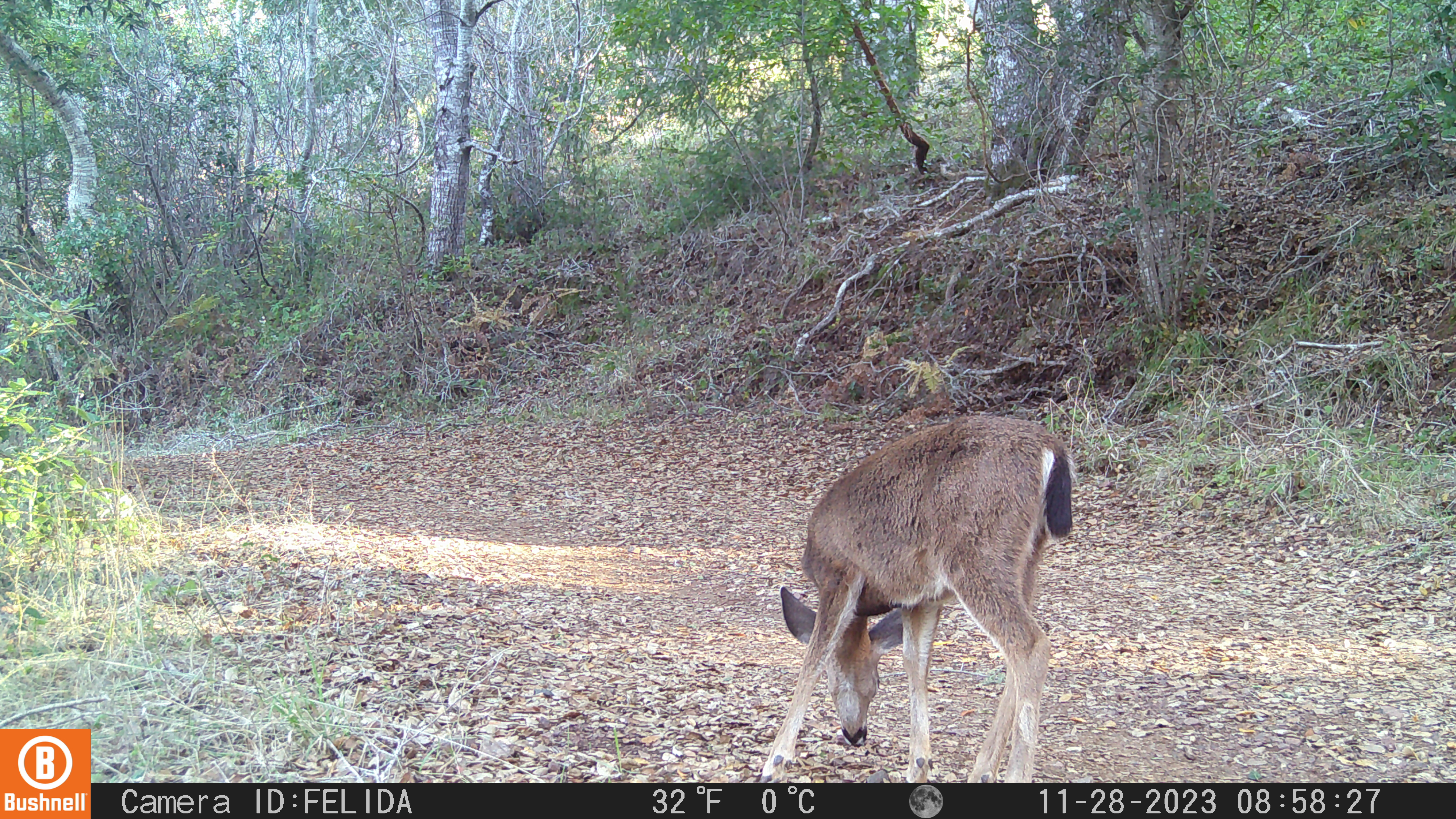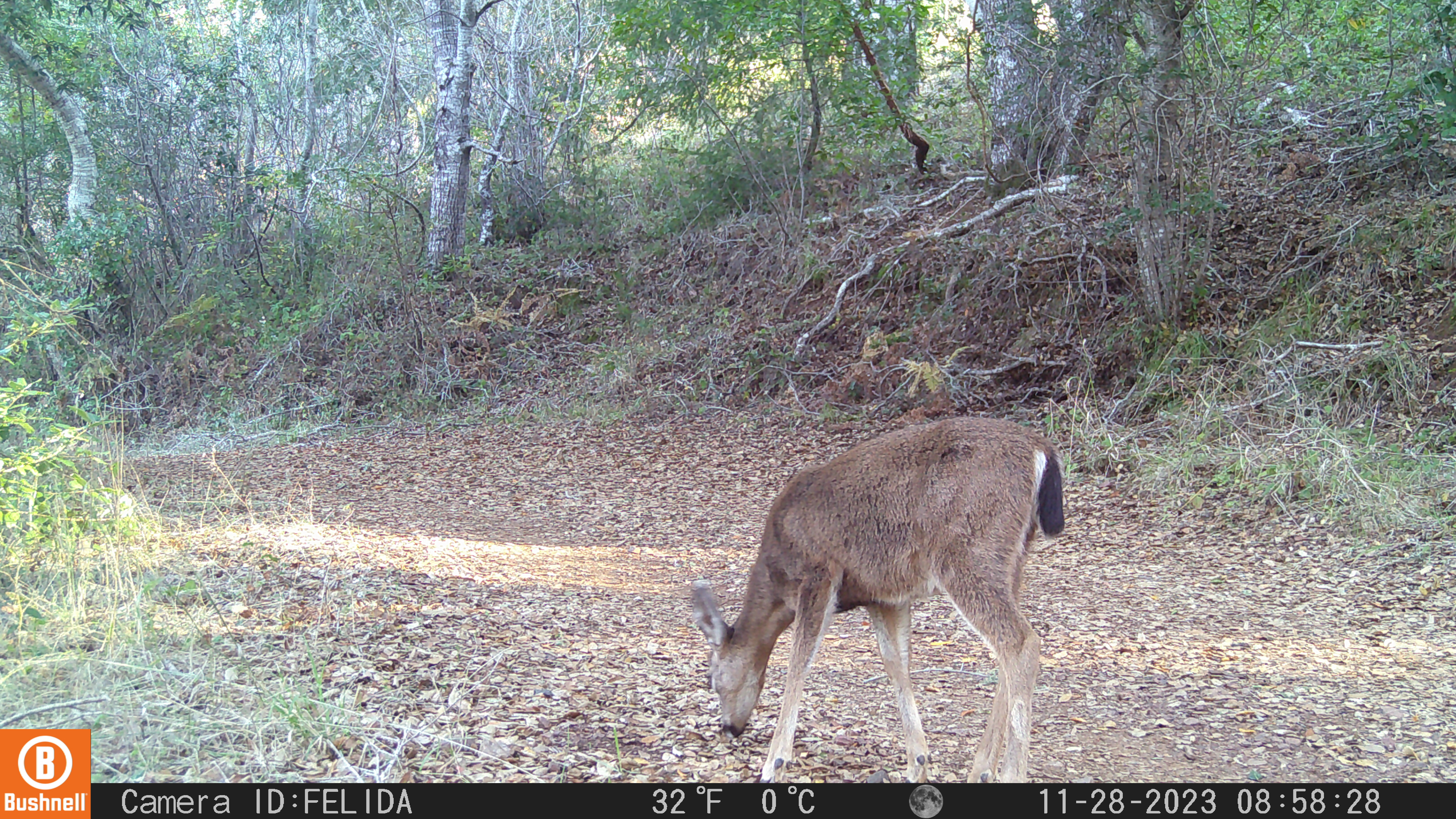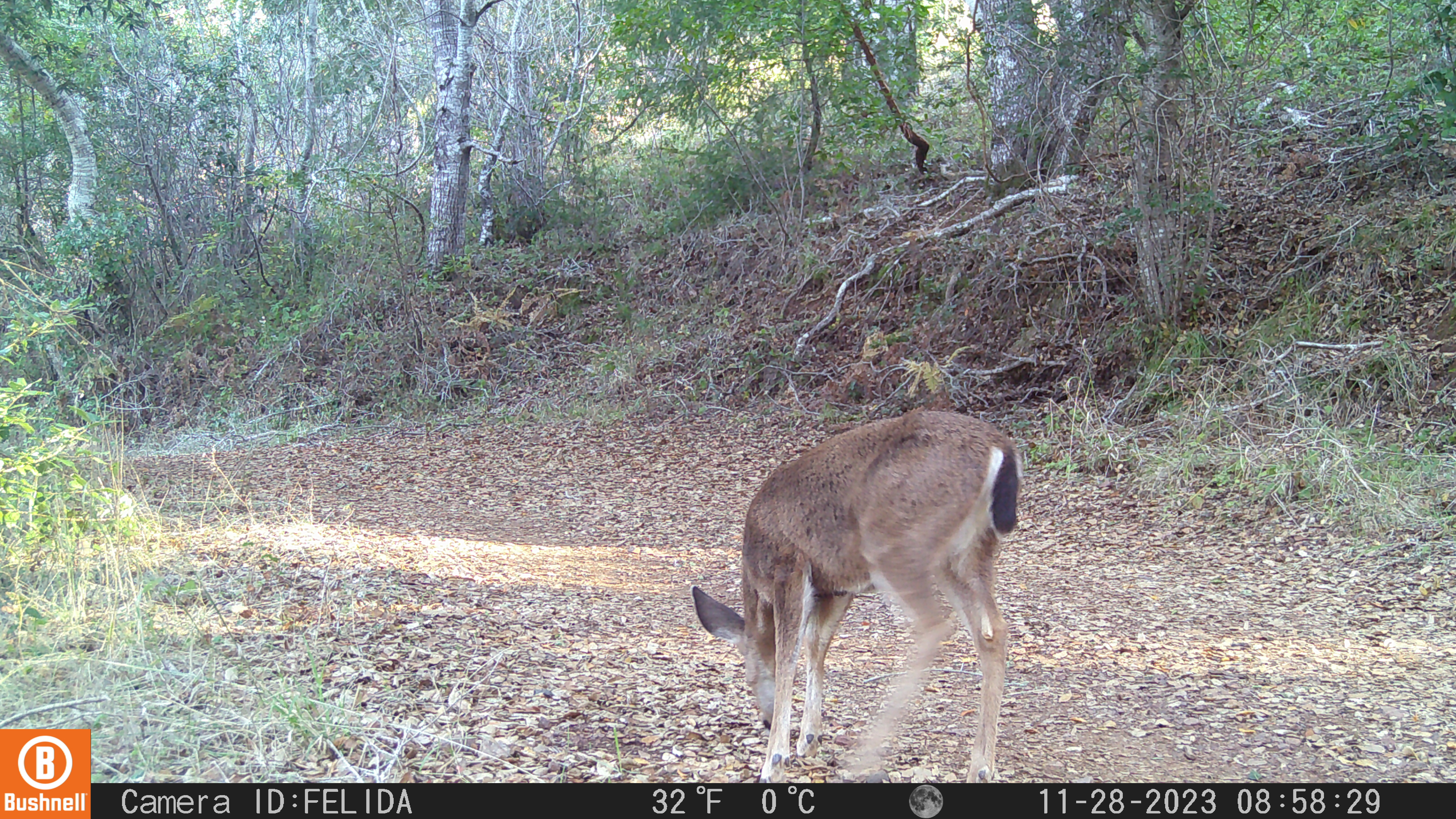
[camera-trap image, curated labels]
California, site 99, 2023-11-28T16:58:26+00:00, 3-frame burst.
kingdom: Animalia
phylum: Chordata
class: Mammalia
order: Artiodactyla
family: Cervidae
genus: Odocoileus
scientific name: Odocoileus hemionus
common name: mule deer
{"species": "mule deer (Odocoileus hemionus)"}